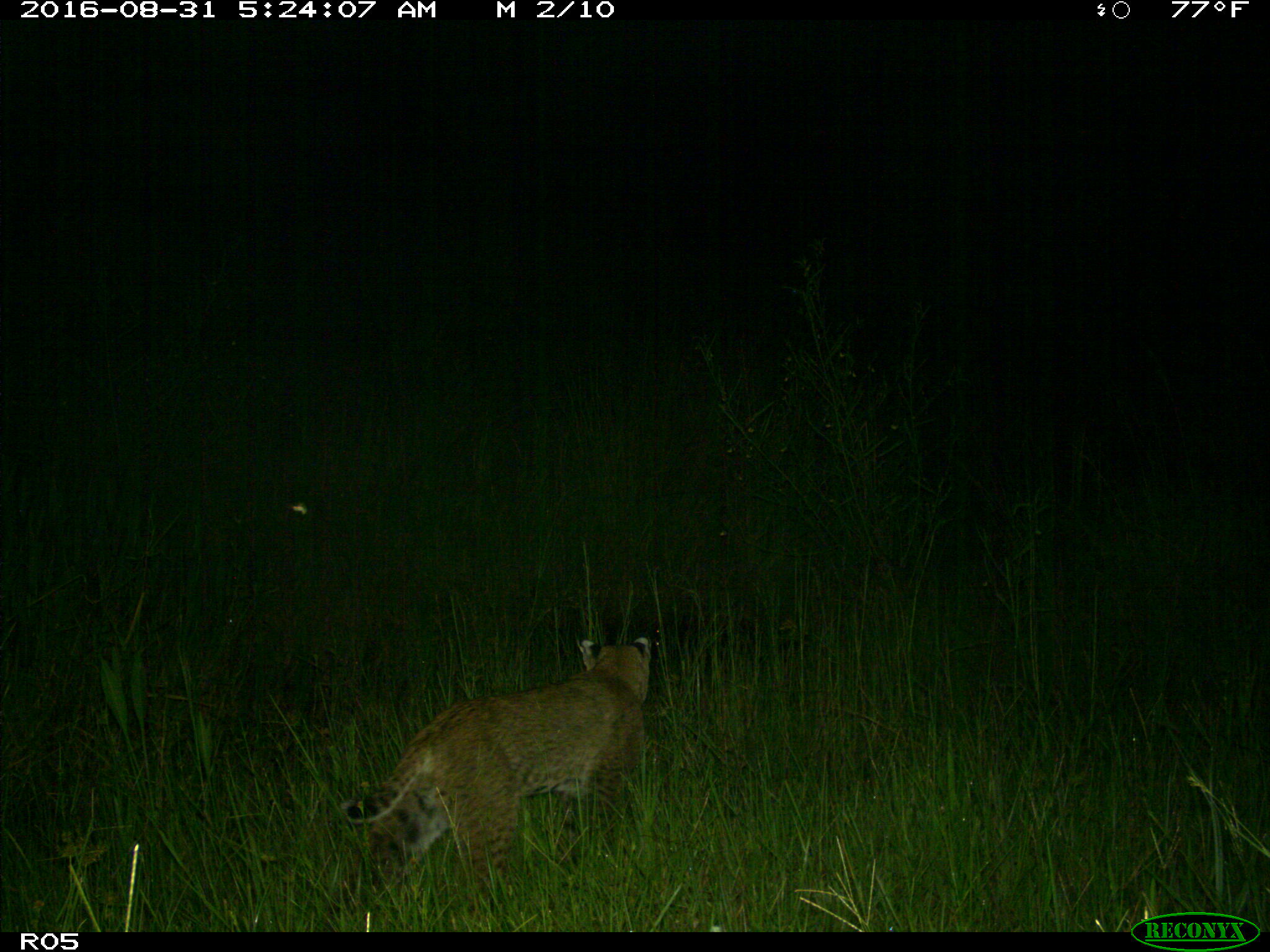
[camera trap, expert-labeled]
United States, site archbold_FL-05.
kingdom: Animalia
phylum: Chordata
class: Mammalia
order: Carnivora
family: Felidae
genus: Lynx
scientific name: Lynx rufus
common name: bobcat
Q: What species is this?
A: Lynx rufus (bobcat).